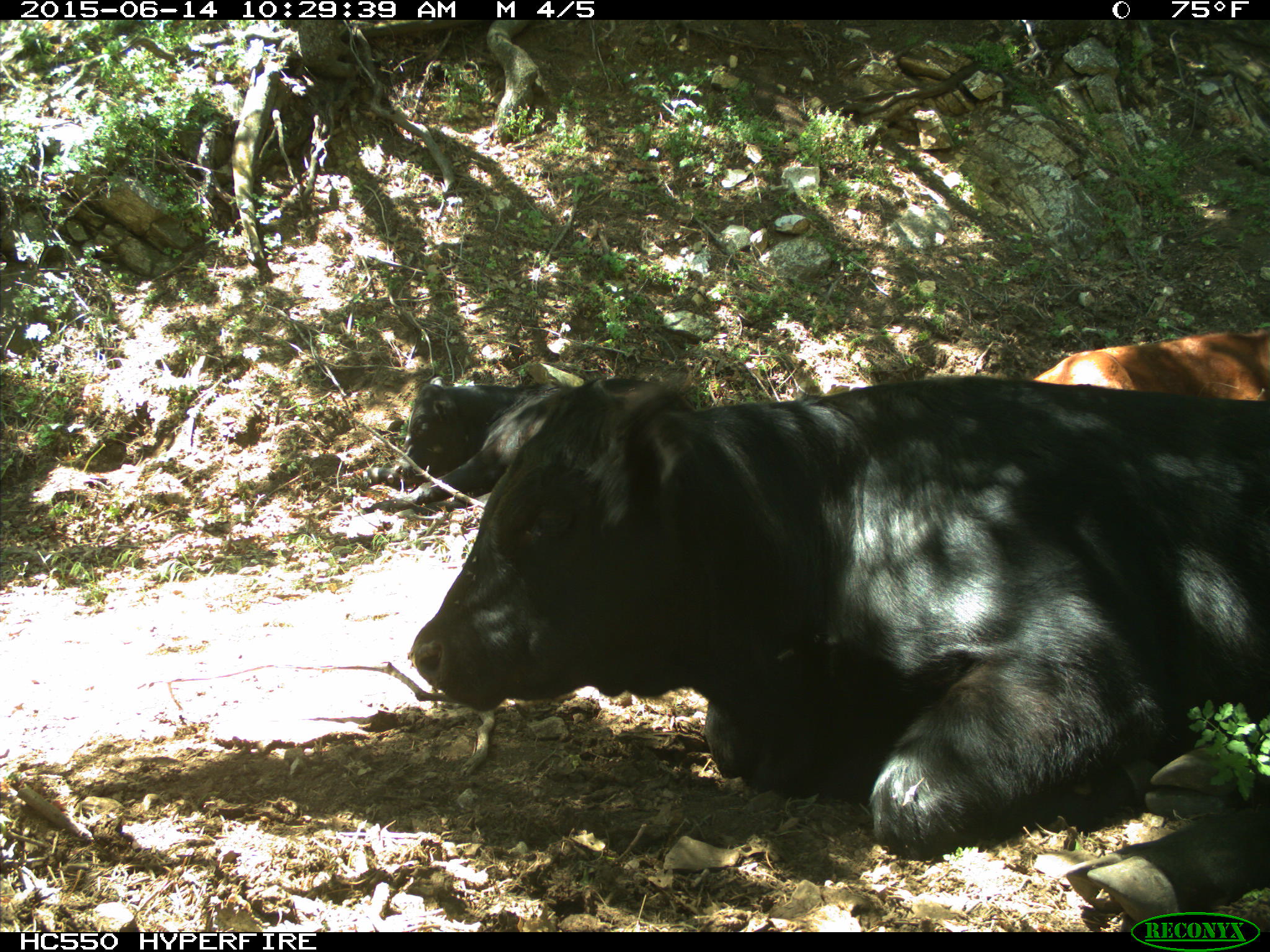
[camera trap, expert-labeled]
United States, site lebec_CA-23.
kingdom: Animalia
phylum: Chordata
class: Mammalia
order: Artiodactyla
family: Bovidae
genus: Bos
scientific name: Bos taurus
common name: domestic cow